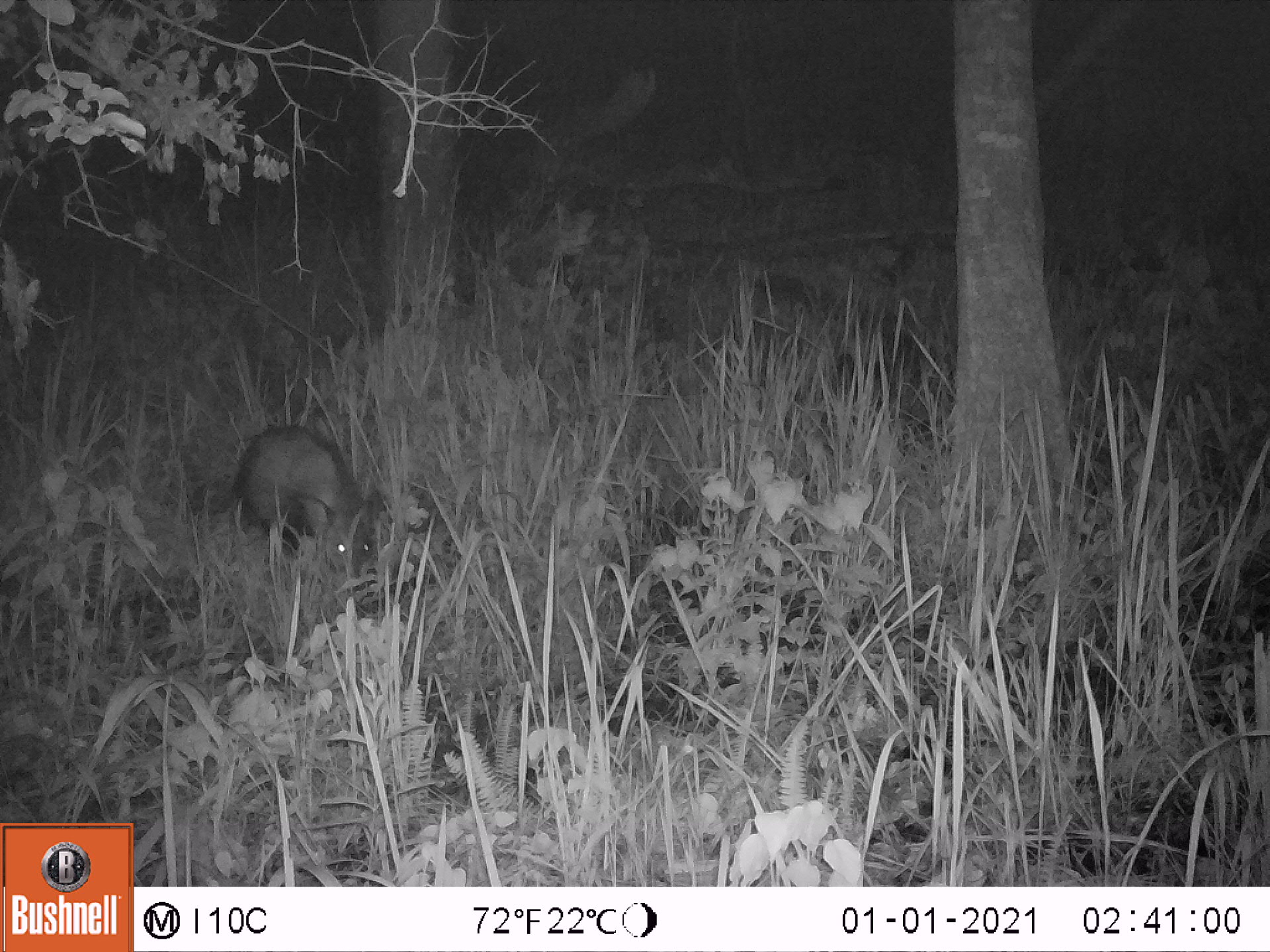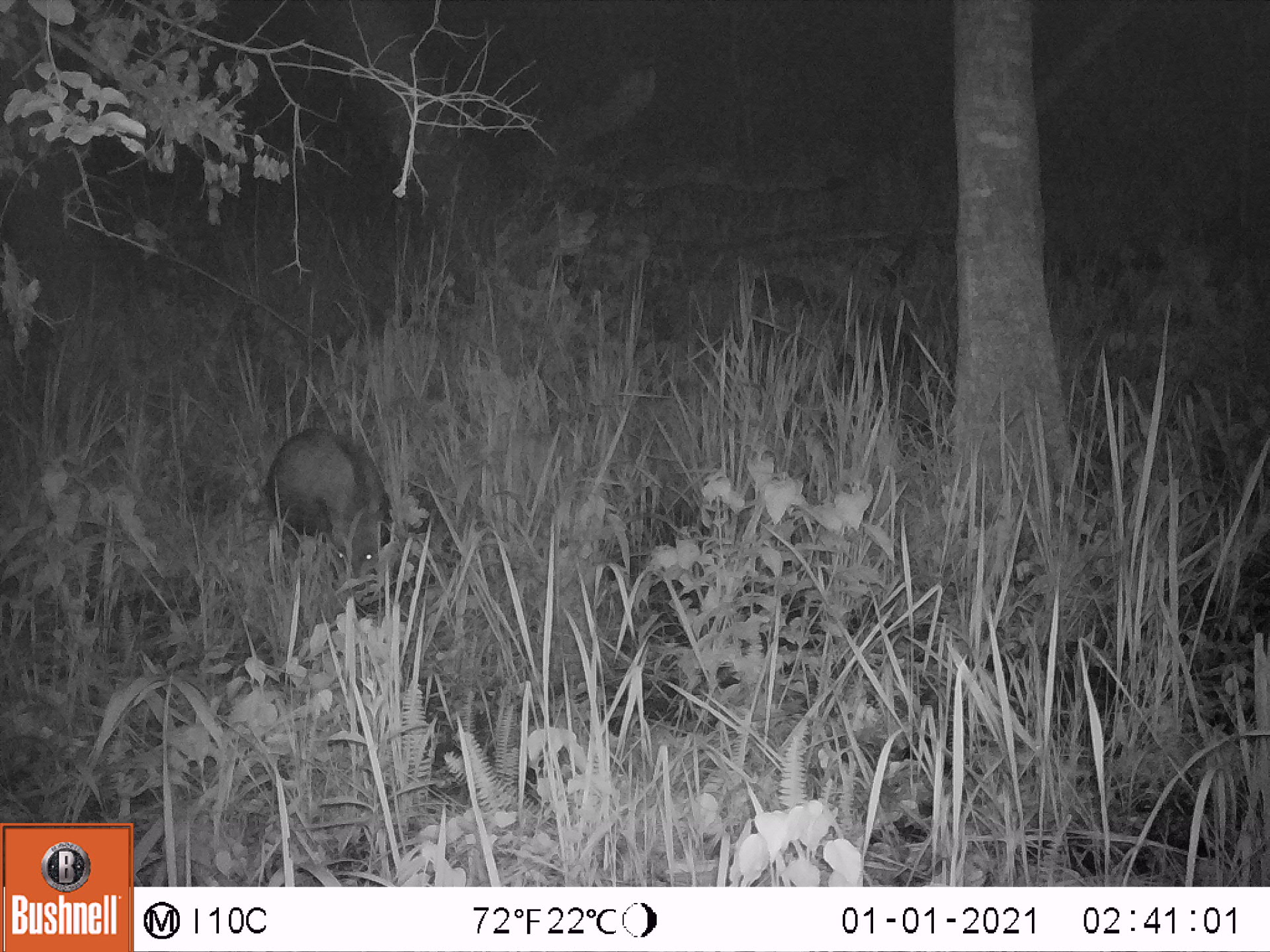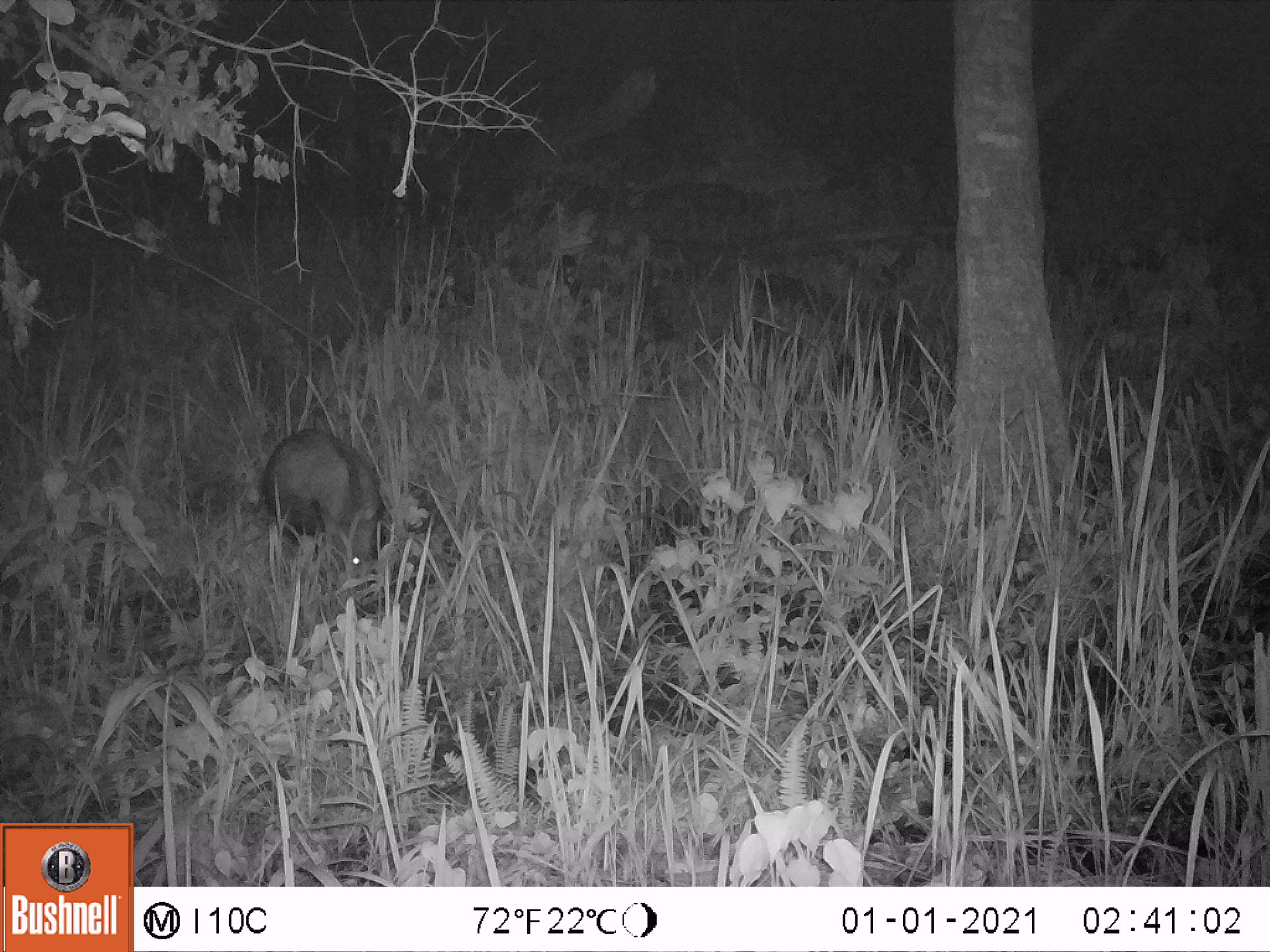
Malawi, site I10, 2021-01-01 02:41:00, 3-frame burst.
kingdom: Animalia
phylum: Chordata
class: Mammalia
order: Artiodactyla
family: Suidae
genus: Potamochoerus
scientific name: Potamochoerus larvatus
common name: bushpig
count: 1